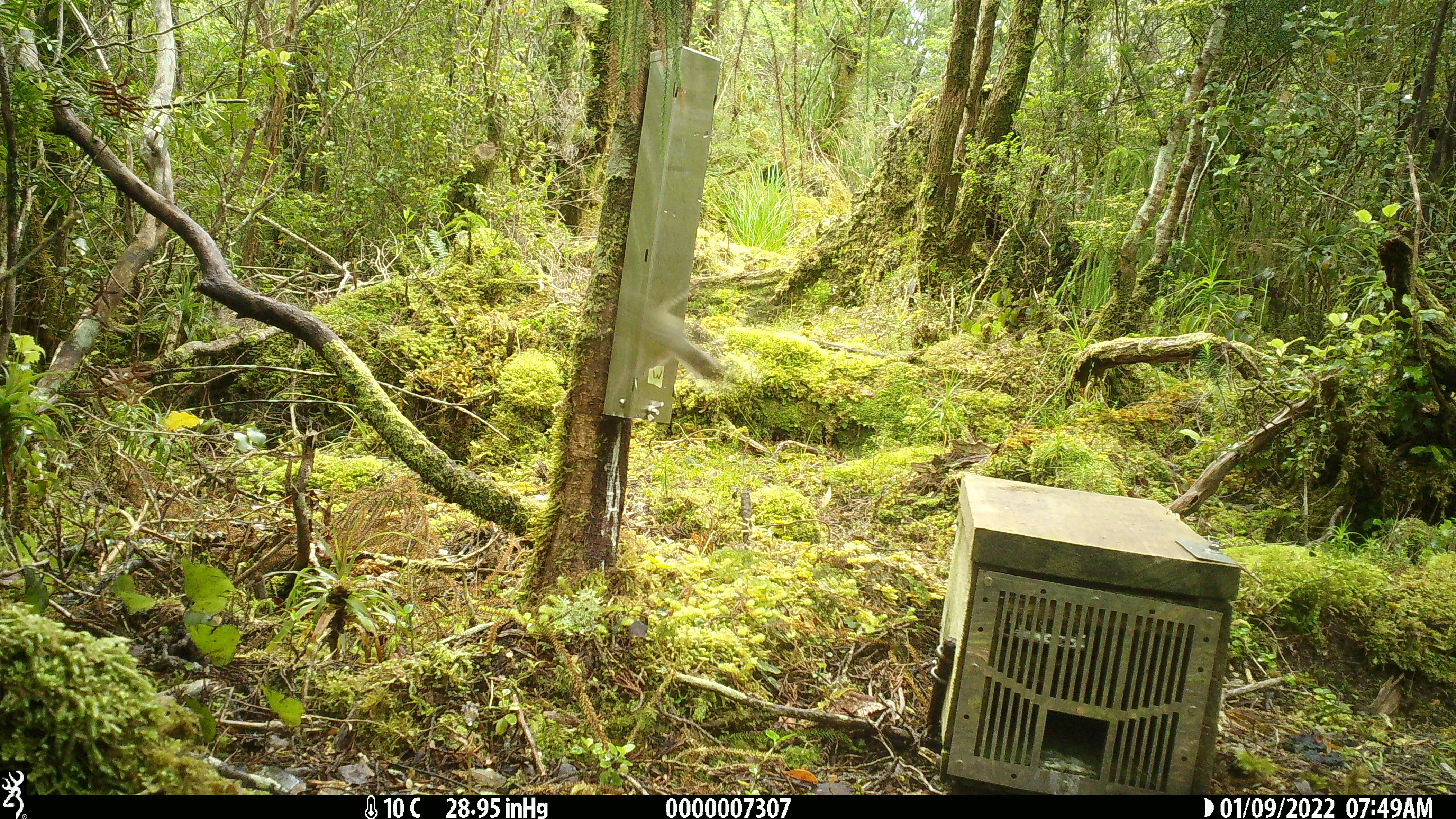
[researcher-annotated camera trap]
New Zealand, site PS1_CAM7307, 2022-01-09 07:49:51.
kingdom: Animalia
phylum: Chordata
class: Aves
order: Passeriformes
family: Petroicidae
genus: Petroica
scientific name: Petroica macrocephala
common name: tomtit